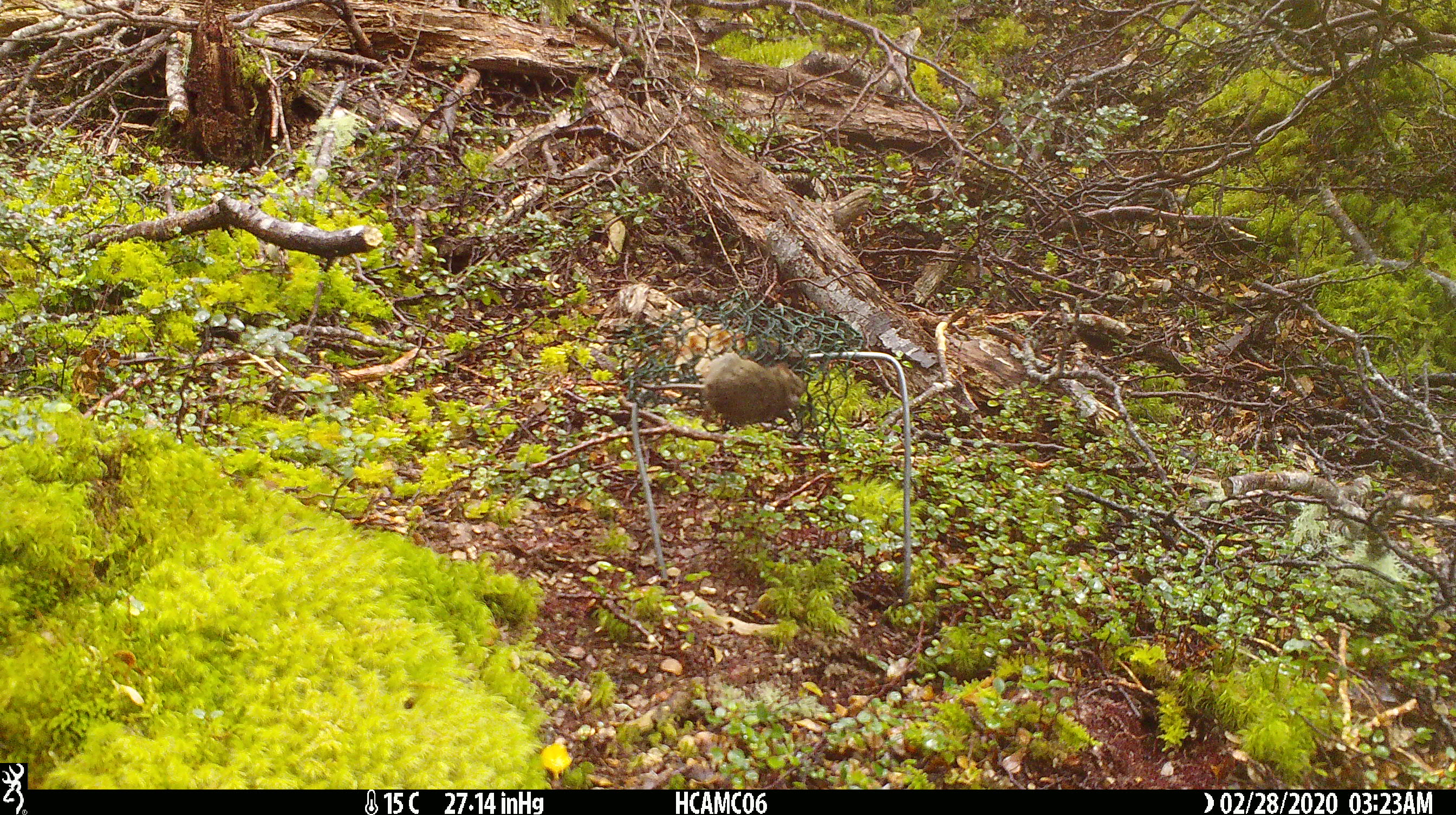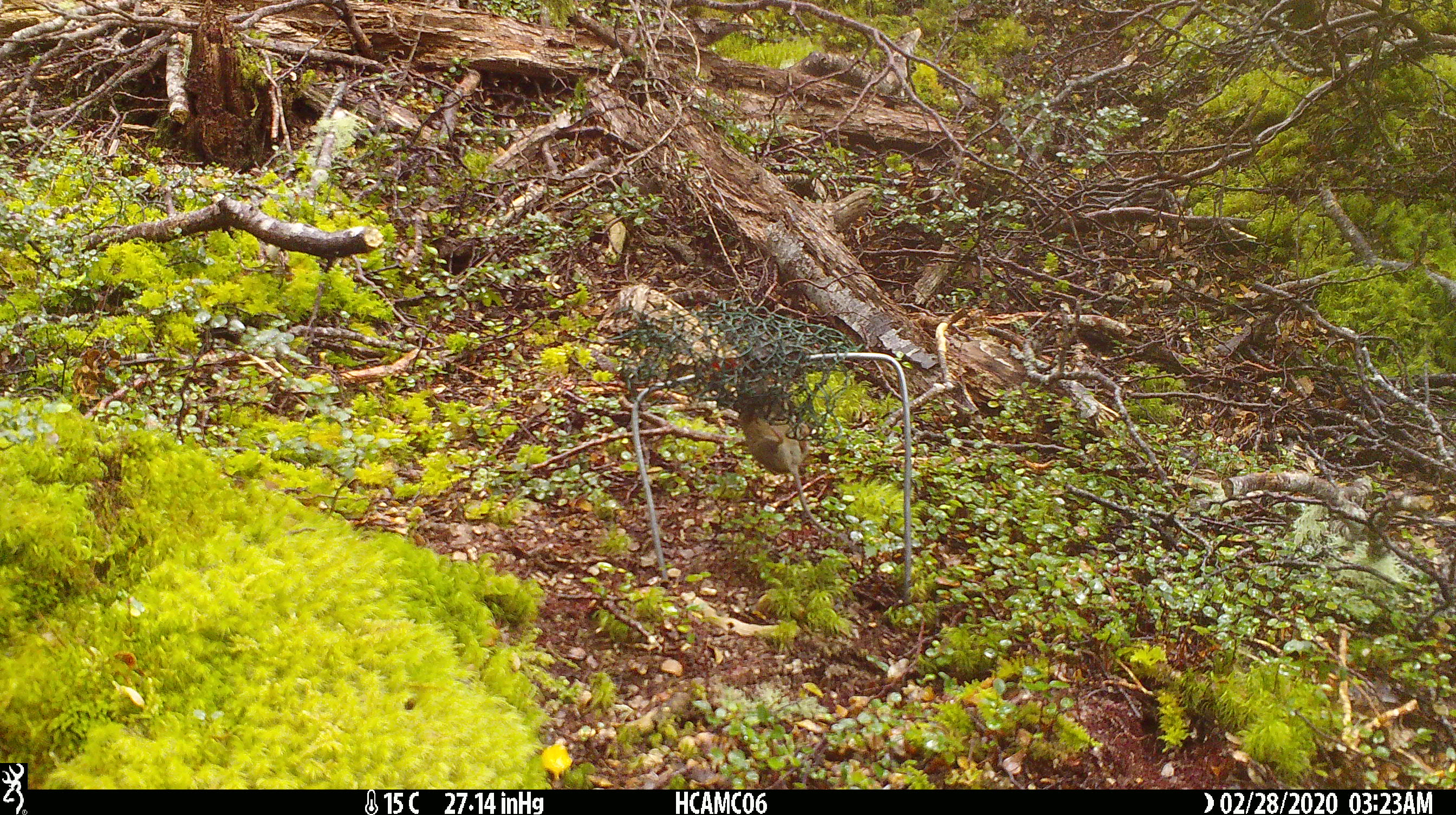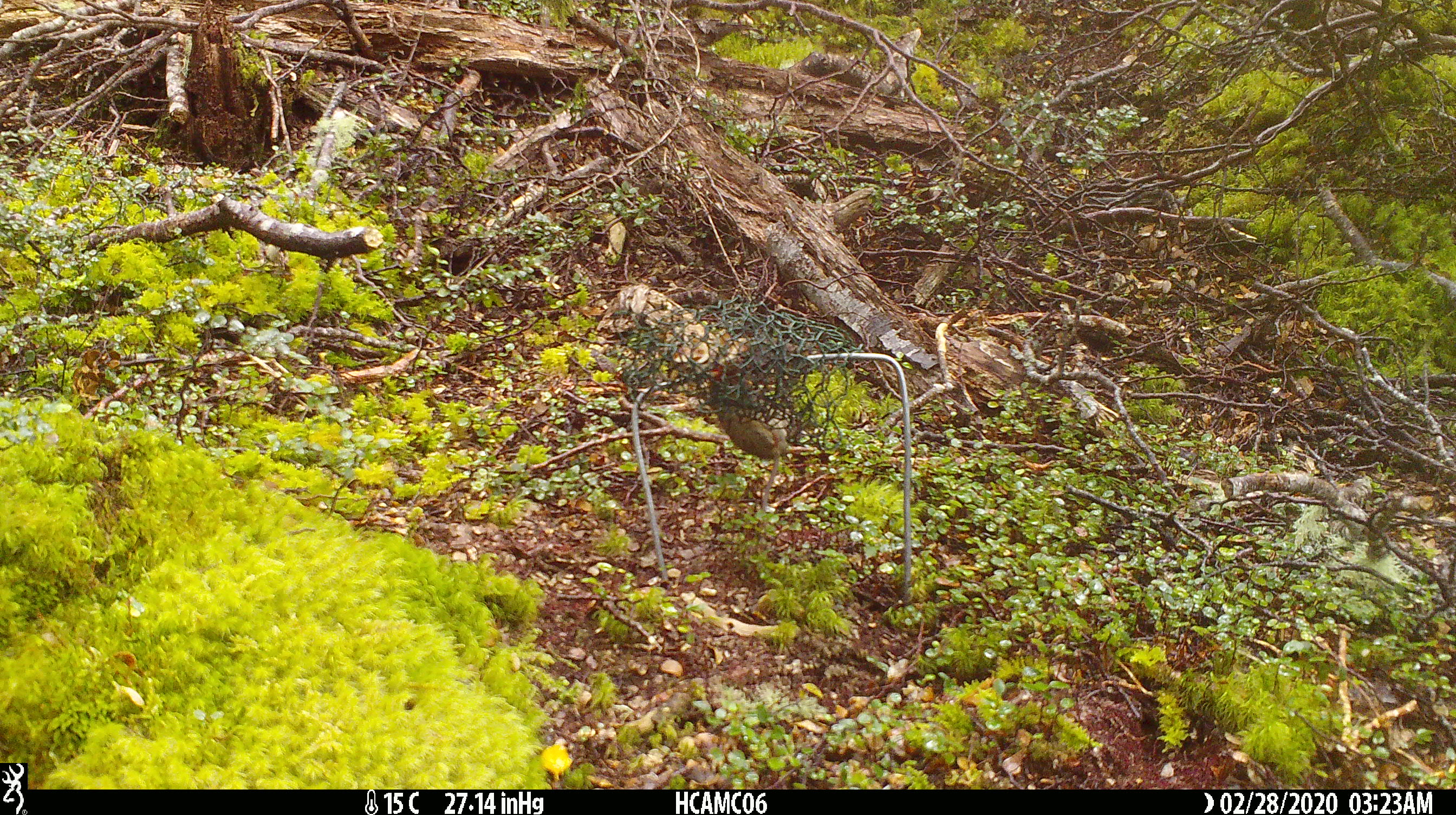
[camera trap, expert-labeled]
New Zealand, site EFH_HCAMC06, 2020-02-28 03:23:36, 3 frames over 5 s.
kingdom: Animalia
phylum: Chordata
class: Mammalia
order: Rodentia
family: Muridae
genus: Mus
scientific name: Mus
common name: mouse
Mouse (Mus).